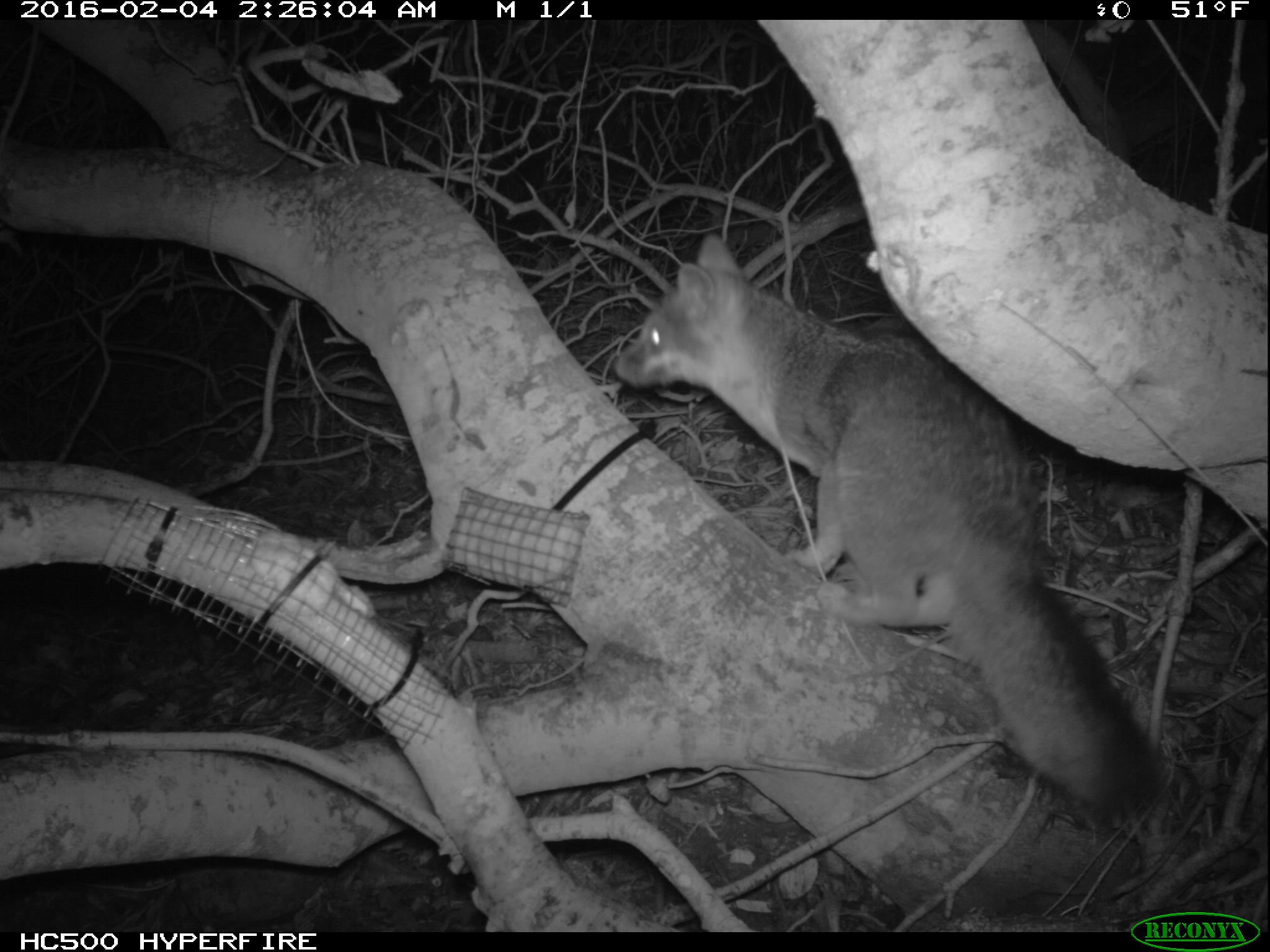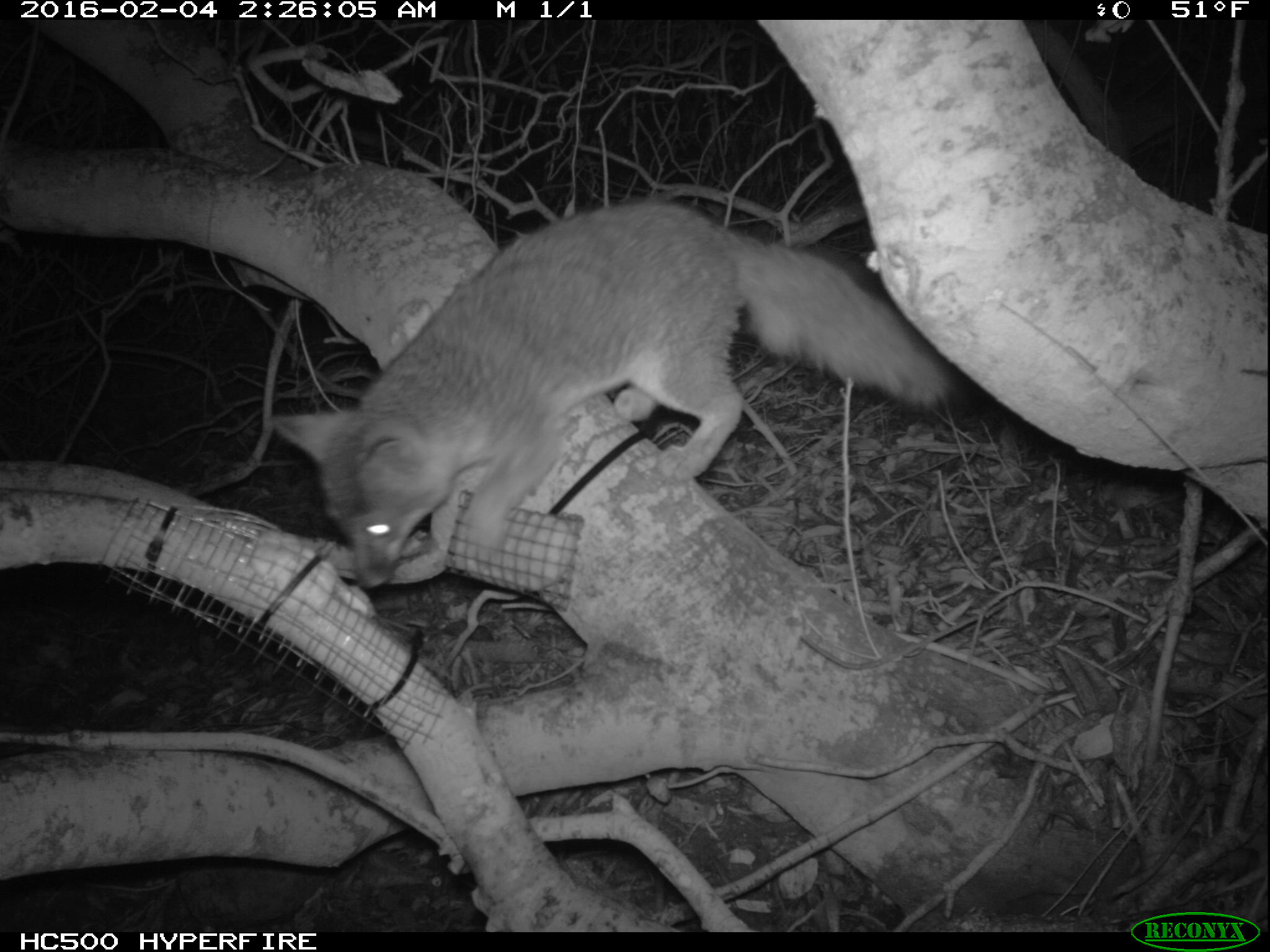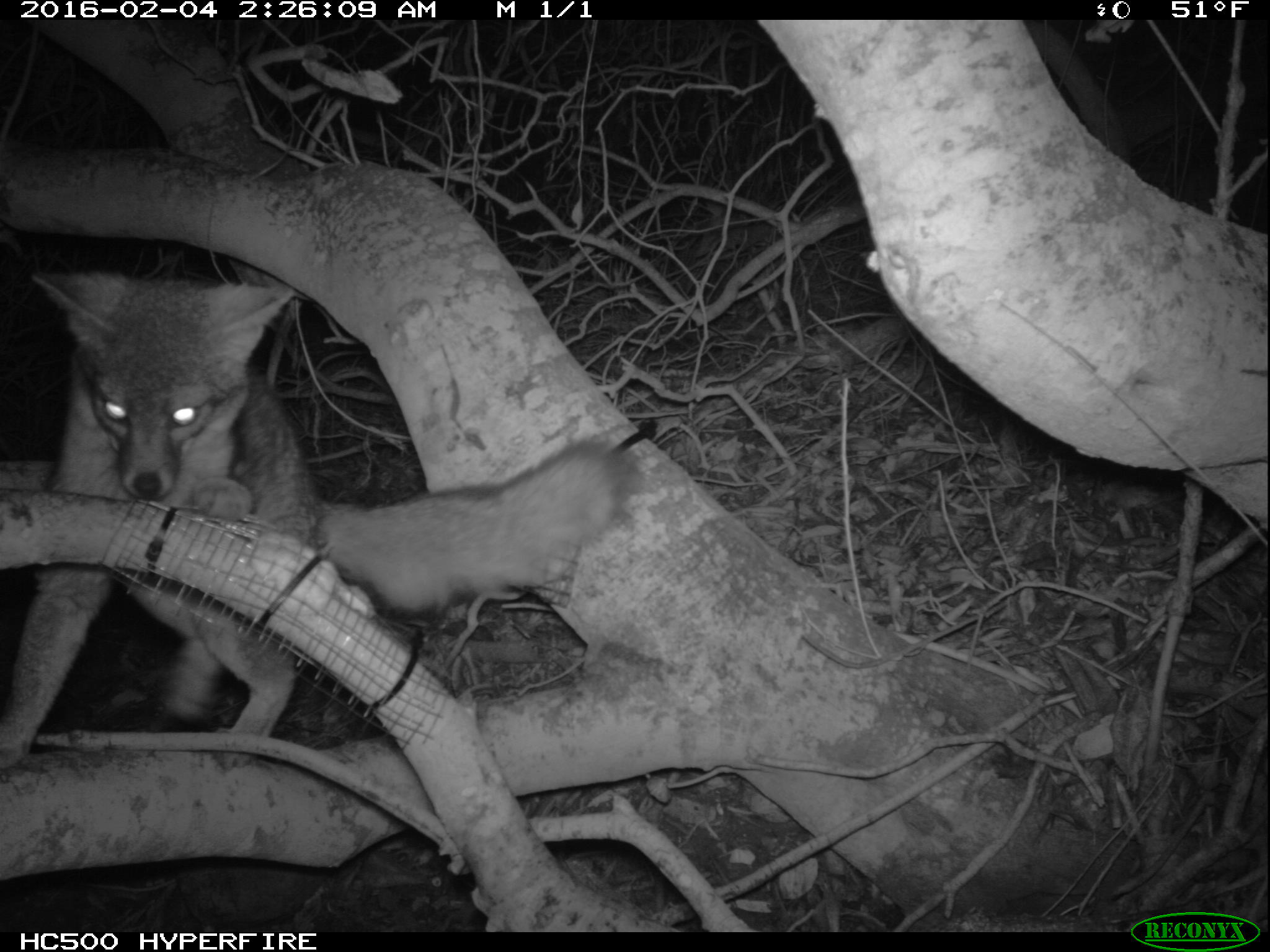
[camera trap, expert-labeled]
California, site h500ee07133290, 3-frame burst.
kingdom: Animalia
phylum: Chordata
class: Mammalia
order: Carnivora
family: Canidae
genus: Urocyon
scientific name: Urocyon littoralis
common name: island fox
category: fox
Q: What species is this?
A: Fox (island fox) (Urocyon littoralis).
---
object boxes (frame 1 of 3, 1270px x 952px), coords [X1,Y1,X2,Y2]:
fox: [613,232,1165,818]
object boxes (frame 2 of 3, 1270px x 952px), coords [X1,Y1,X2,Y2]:
fox: [270,202,953,590]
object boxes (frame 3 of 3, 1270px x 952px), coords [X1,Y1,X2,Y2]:
fox: [0,267,633,772]